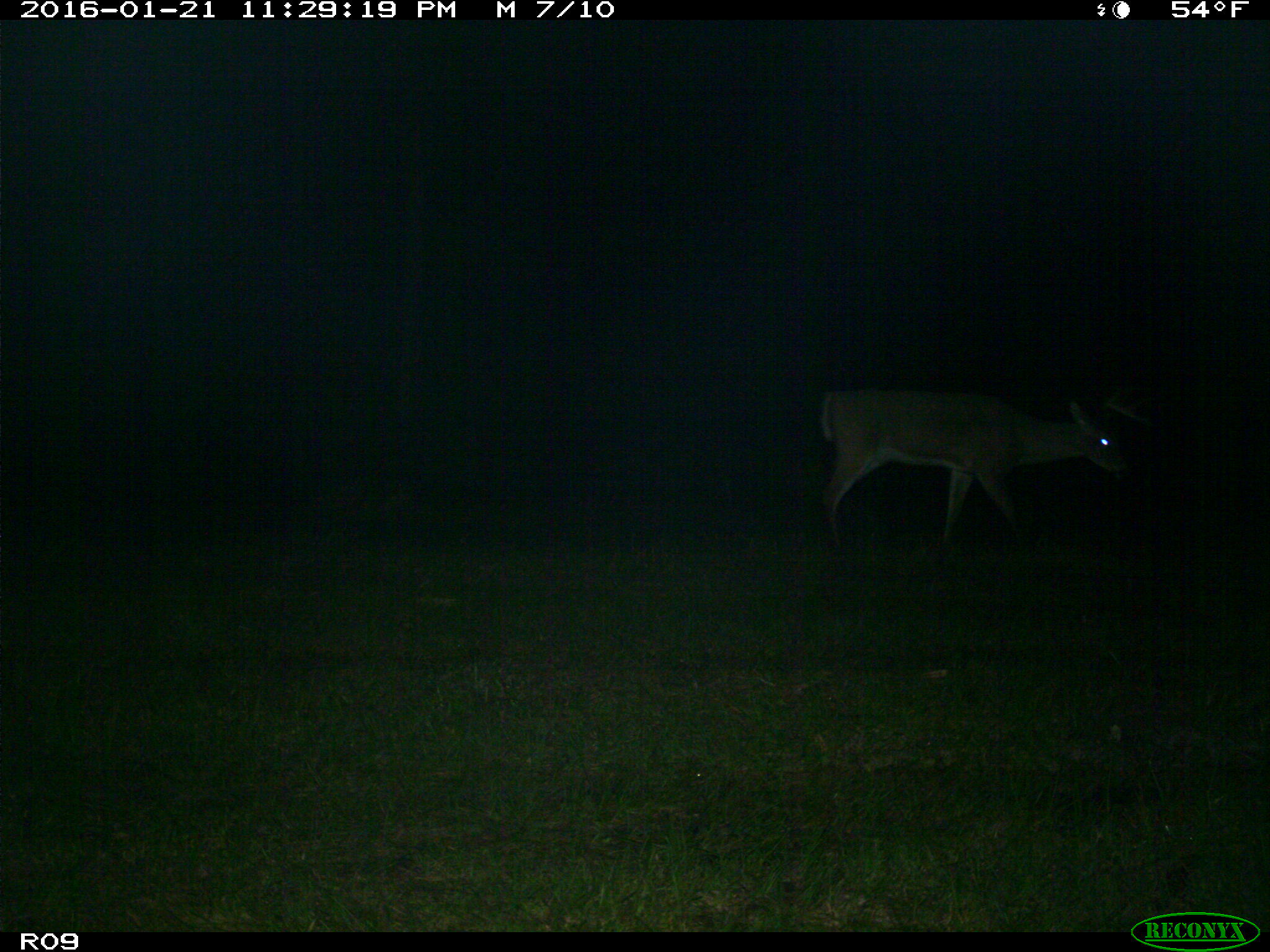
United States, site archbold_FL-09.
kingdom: Animalia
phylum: Chordata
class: Mammalia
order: Artiodactyla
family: Cervidae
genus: Odocoileus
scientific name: Odocoileus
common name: deer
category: unidentified deer